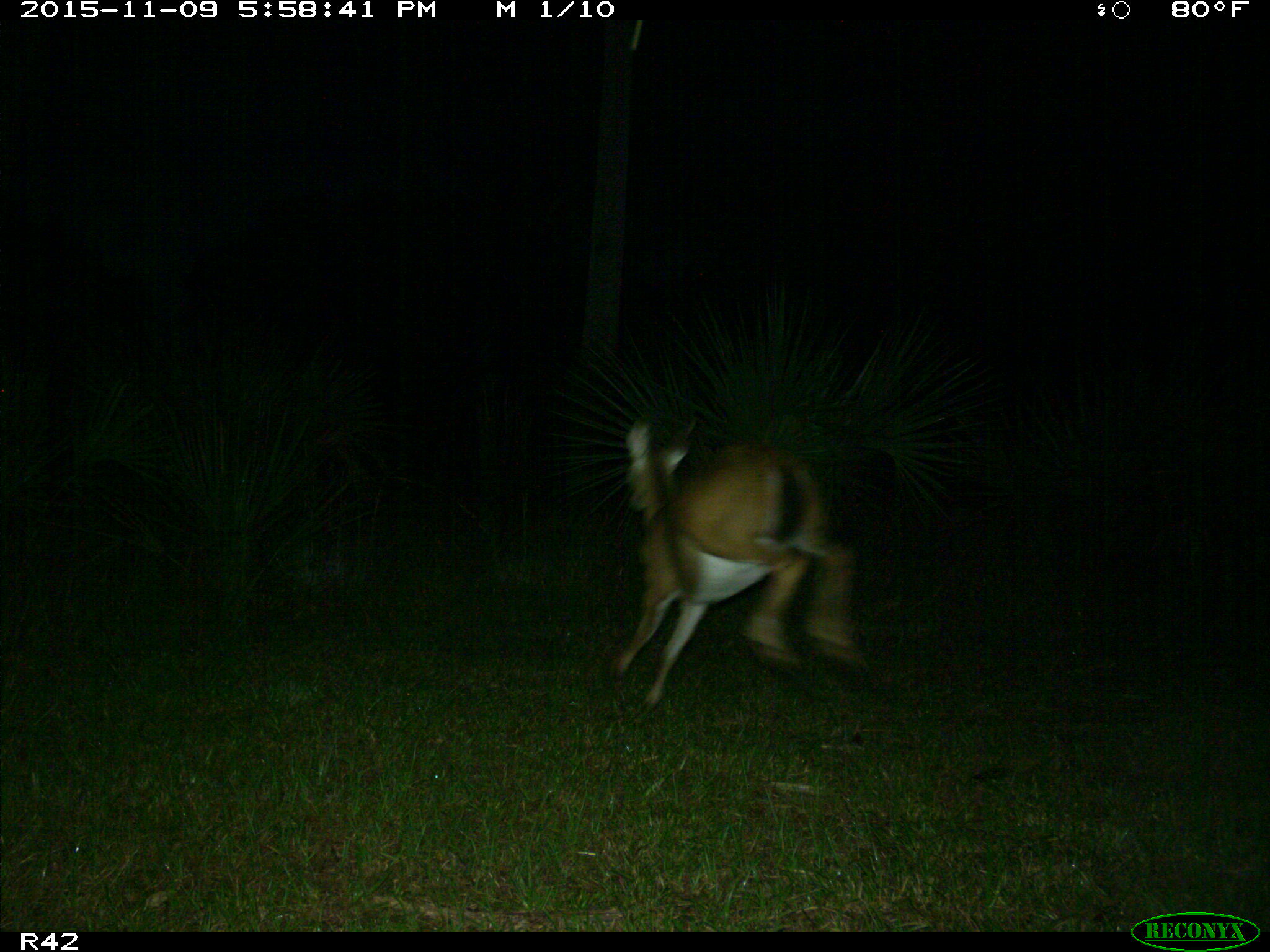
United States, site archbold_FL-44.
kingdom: Animalia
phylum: Chordata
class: Mammalia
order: Artiodactyla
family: Cervidae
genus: Odocoileus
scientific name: Odocoileus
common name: deer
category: unidentified deer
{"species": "unidentified deer (deer) (Odocoileus)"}